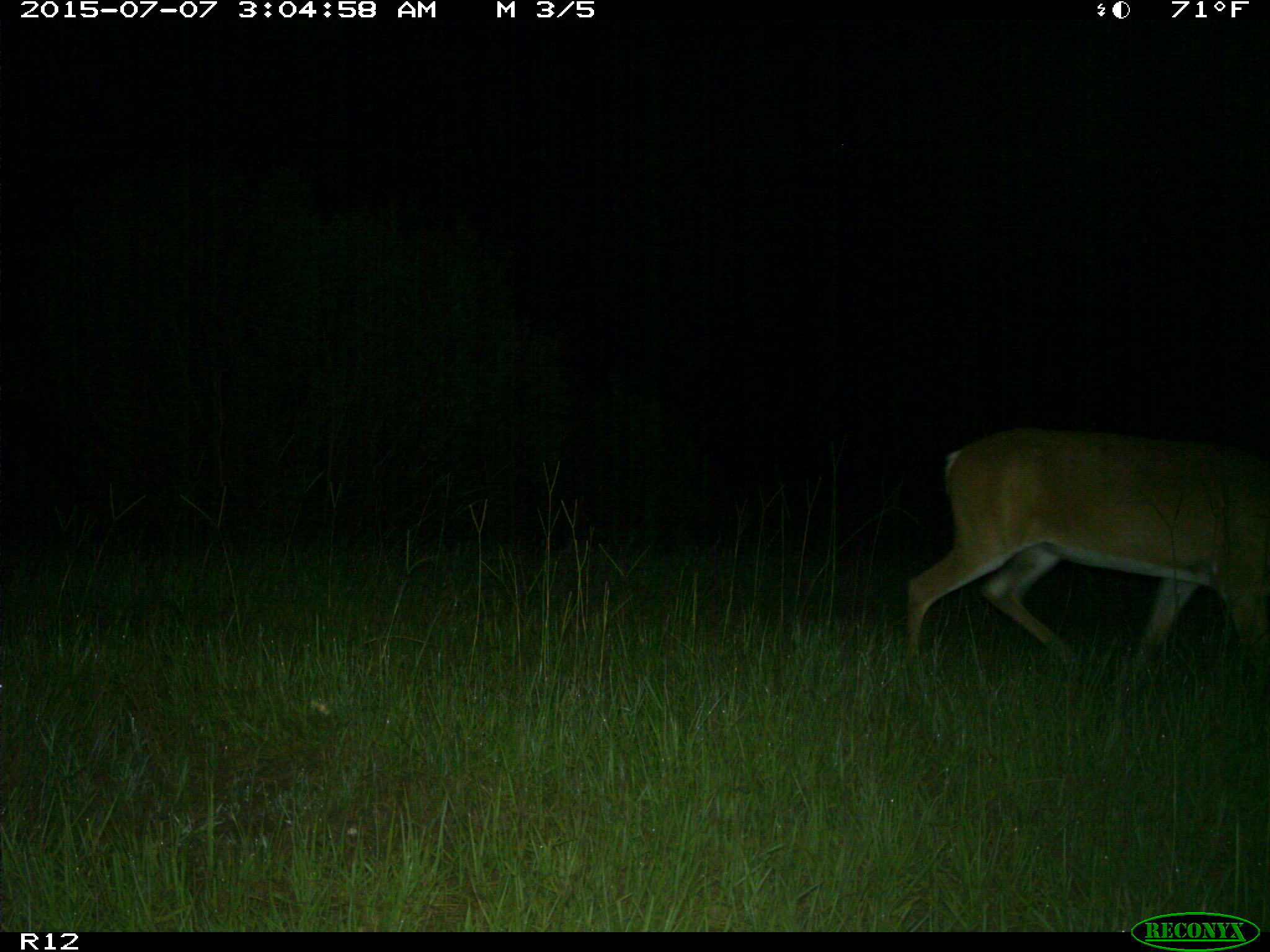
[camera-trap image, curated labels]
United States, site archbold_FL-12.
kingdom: Animalia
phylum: Chordata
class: Mammalia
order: Artiodactyla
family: Cervidae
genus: Odocoileus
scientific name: Odocoileus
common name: deer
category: unidentified deer